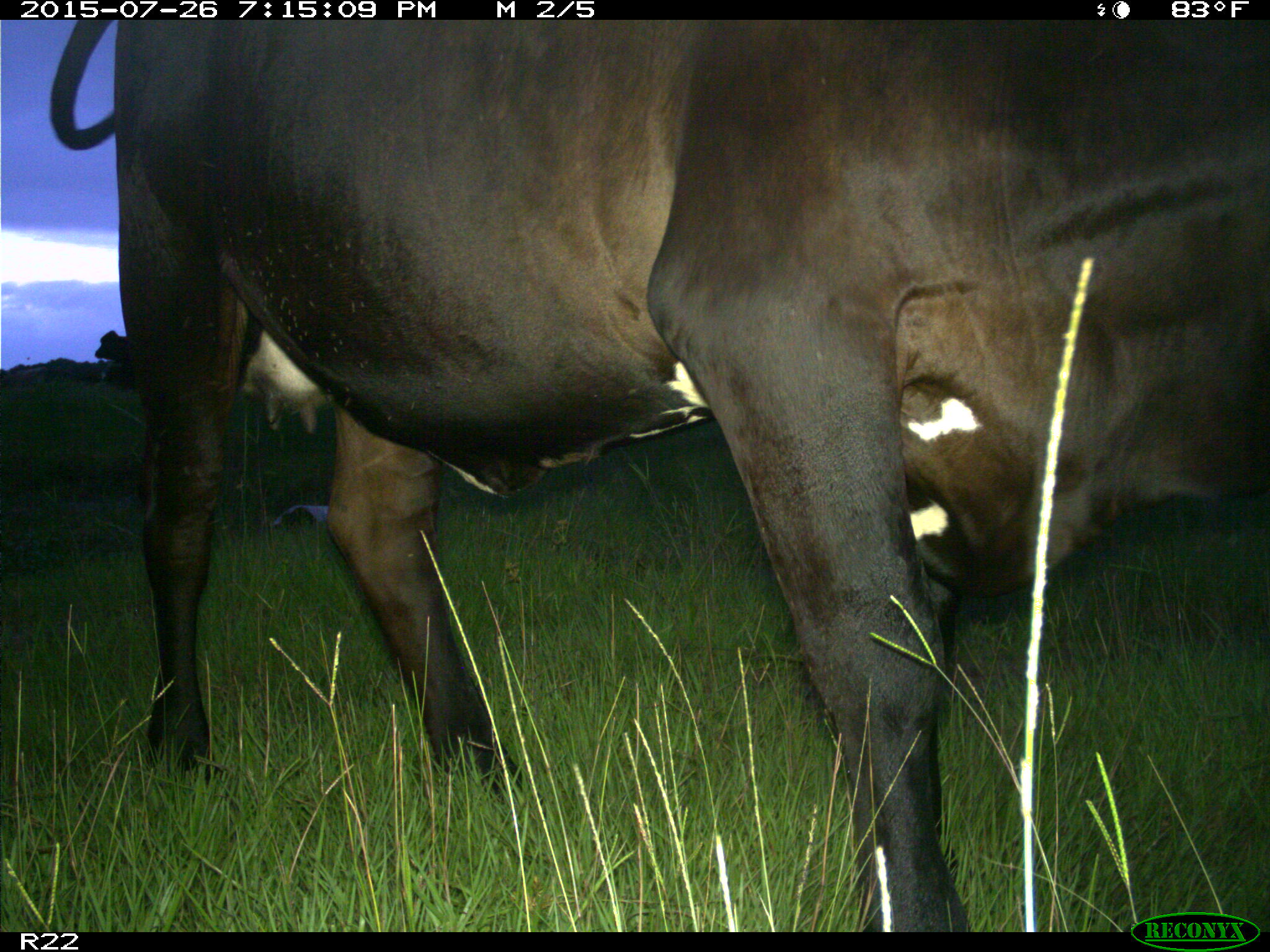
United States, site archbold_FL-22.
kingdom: Animalia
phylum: Chordata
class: Mammalia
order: Artiodactyla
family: Bovidae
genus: Bos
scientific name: Bos taurus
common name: domestic cow